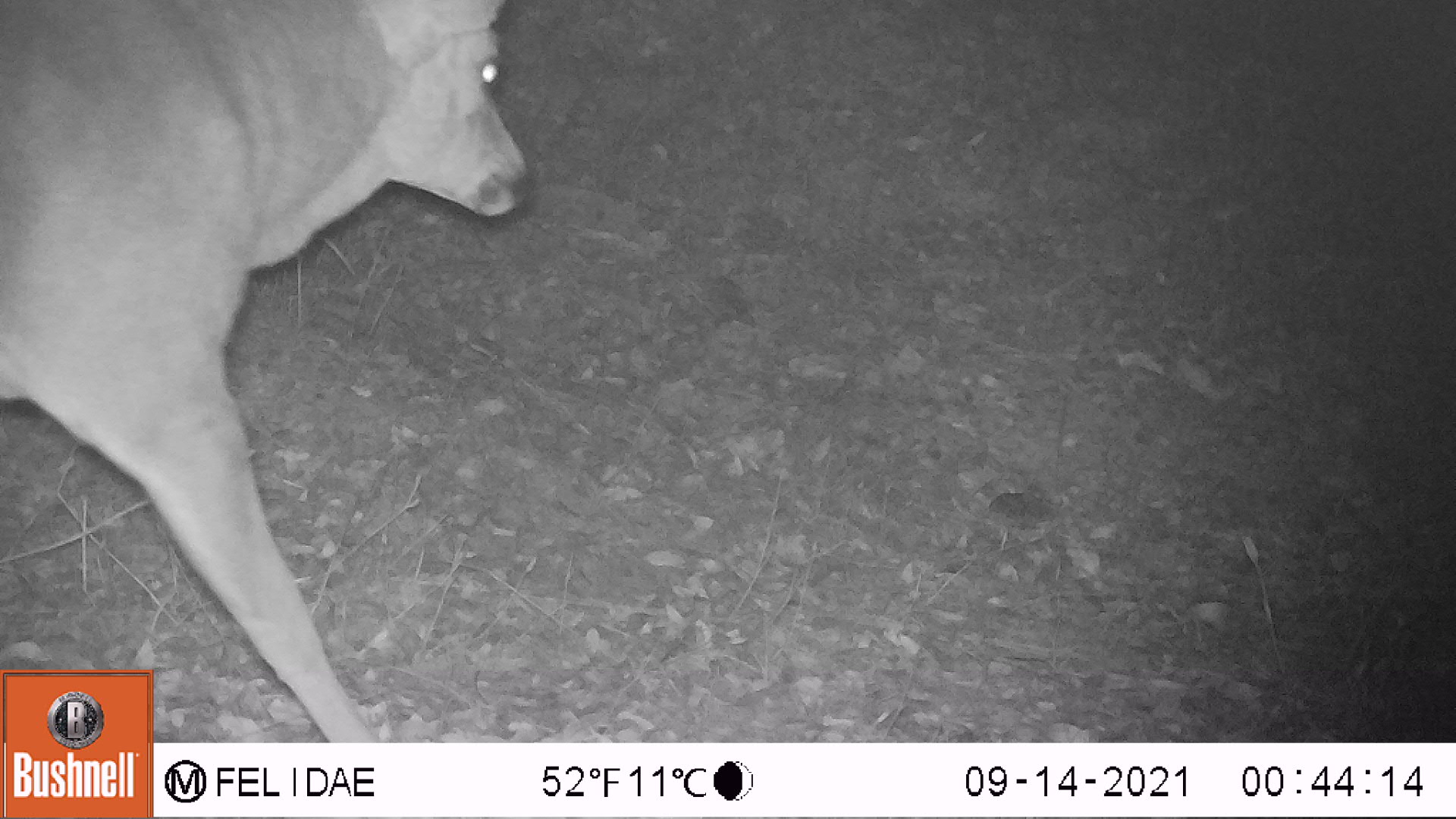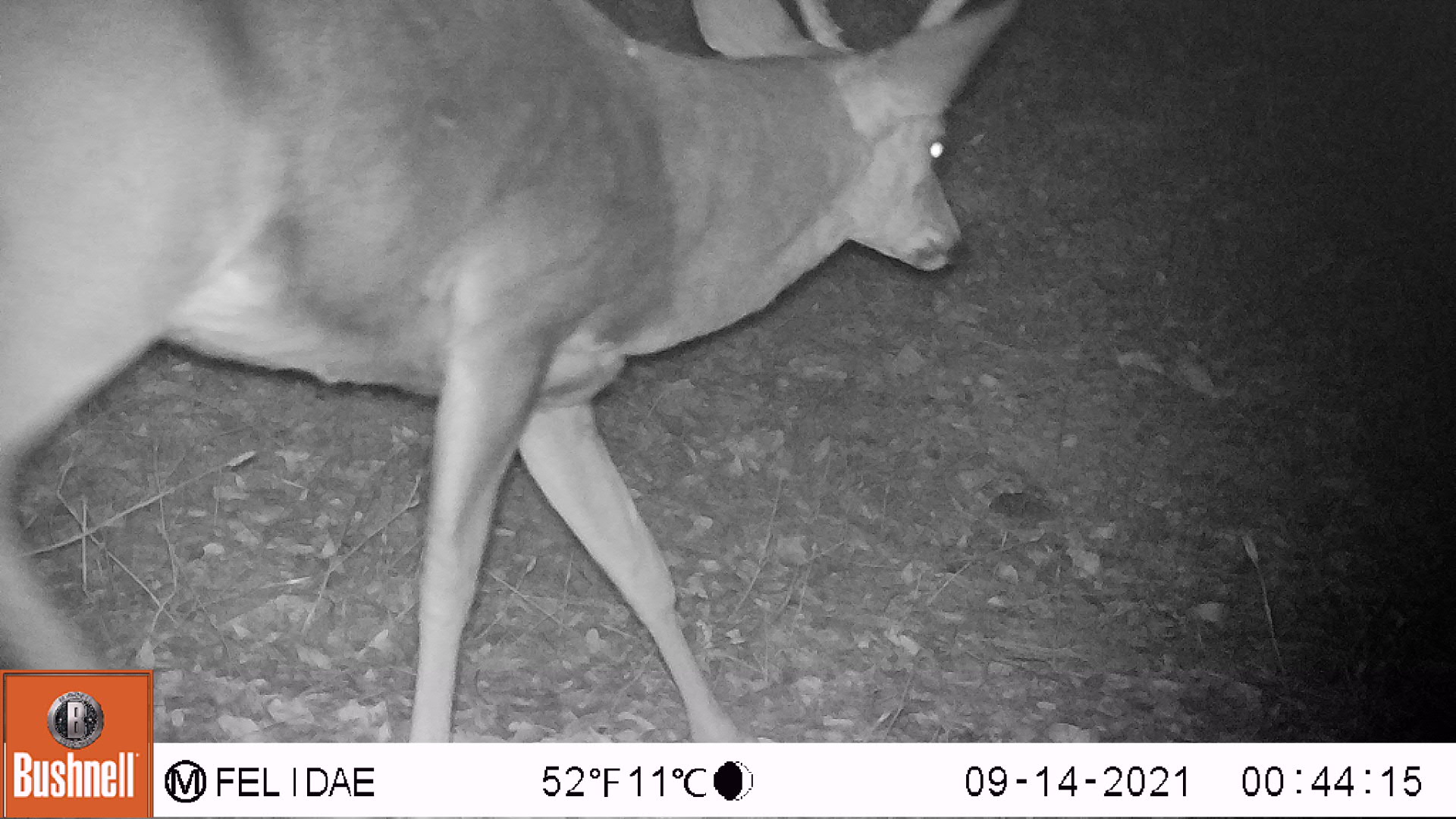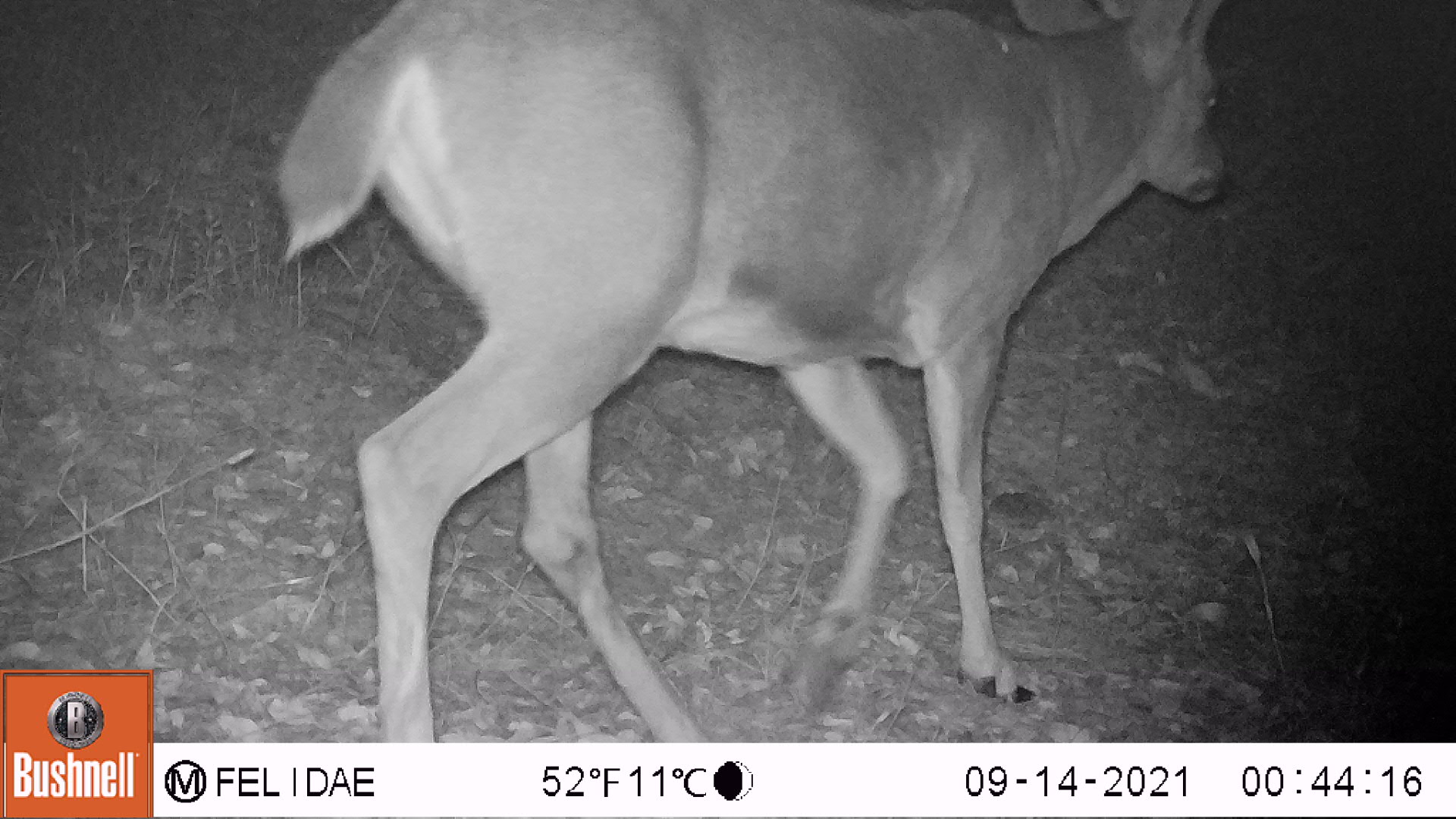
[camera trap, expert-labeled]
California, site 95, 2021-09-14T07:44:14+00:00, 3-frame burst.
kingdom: Animalia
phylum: Chordata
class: Mammalia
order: Artiodactyla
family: Cervidae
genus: Odocoileus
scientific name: Odocoileus hemionus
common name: mule deer